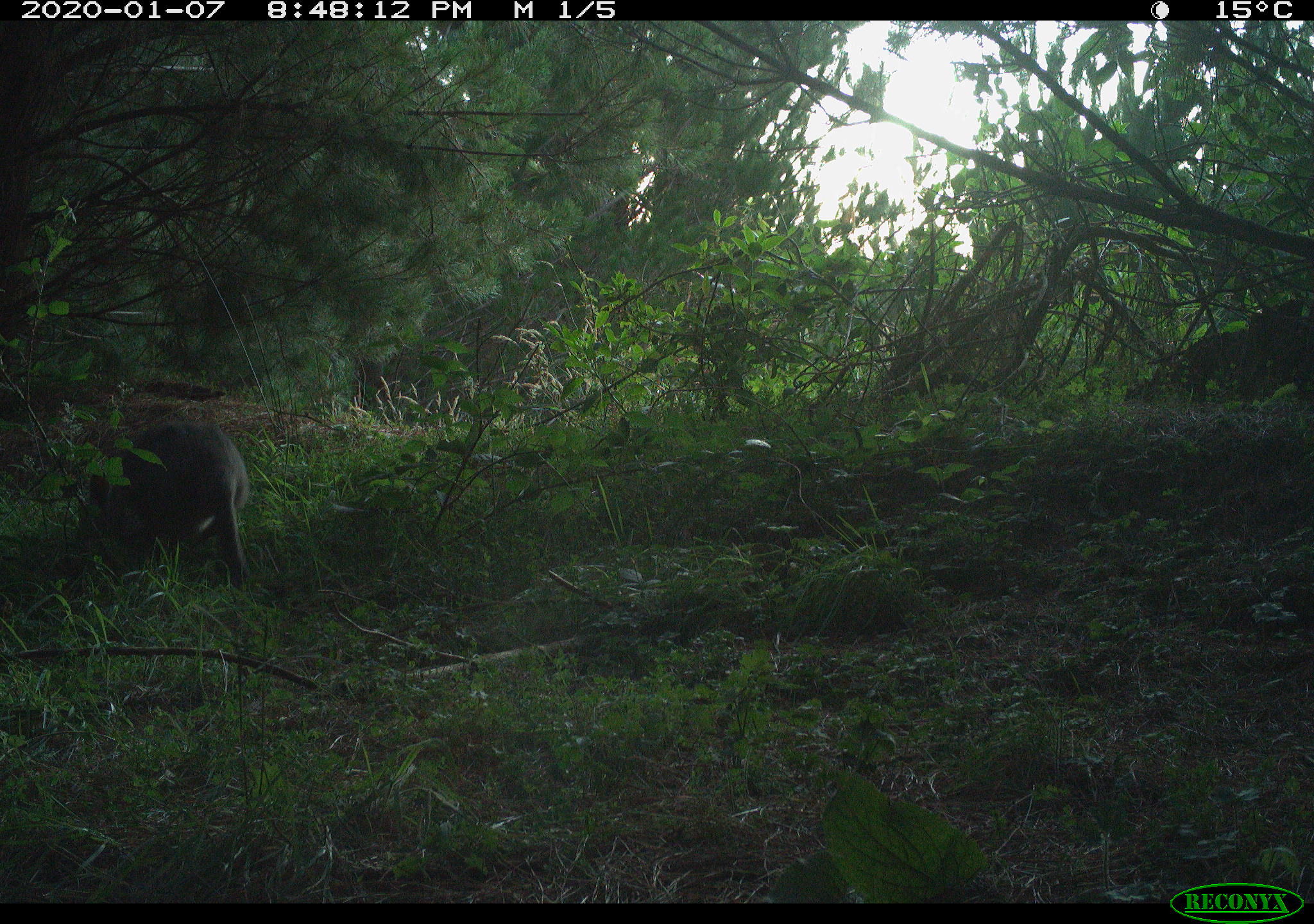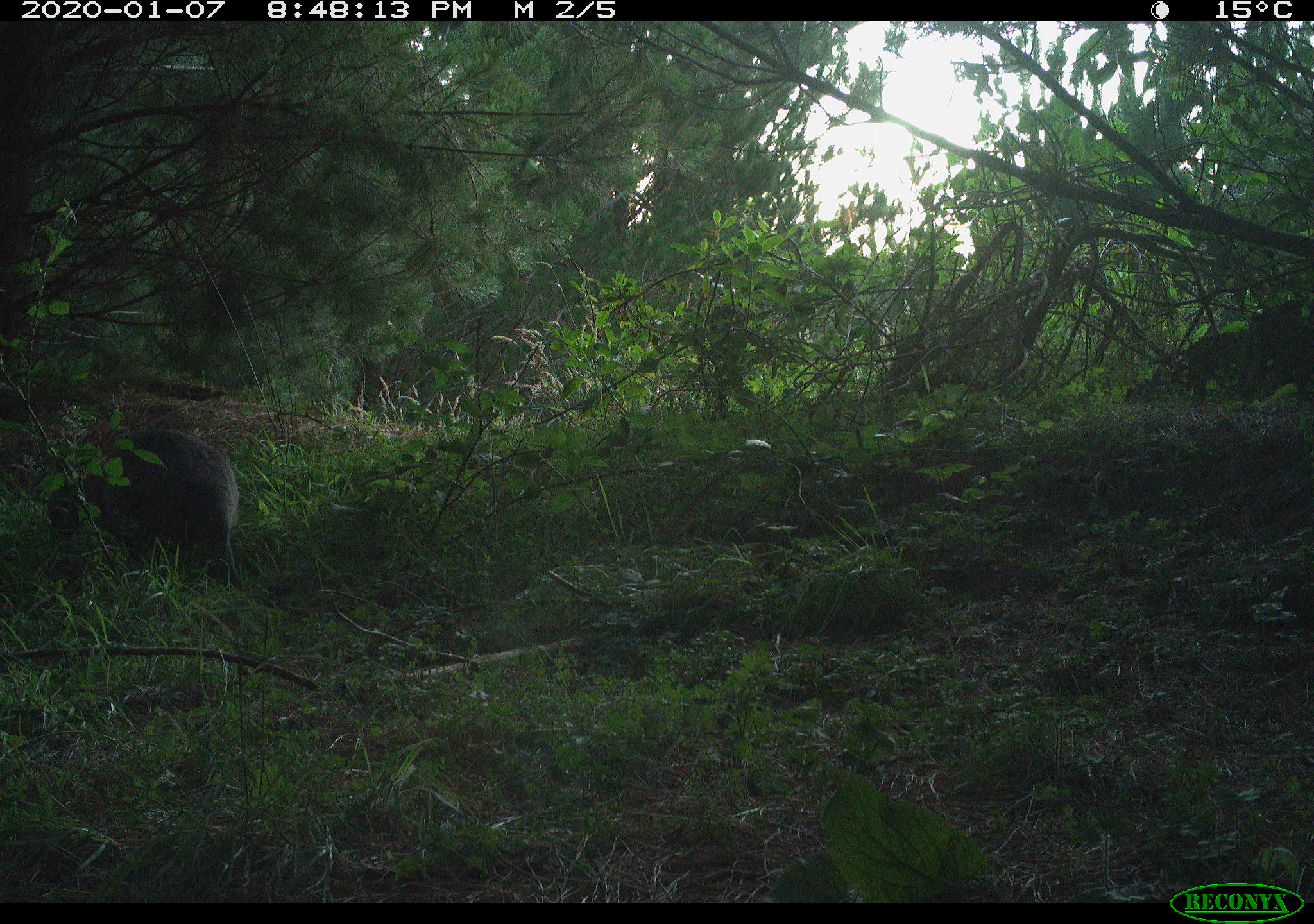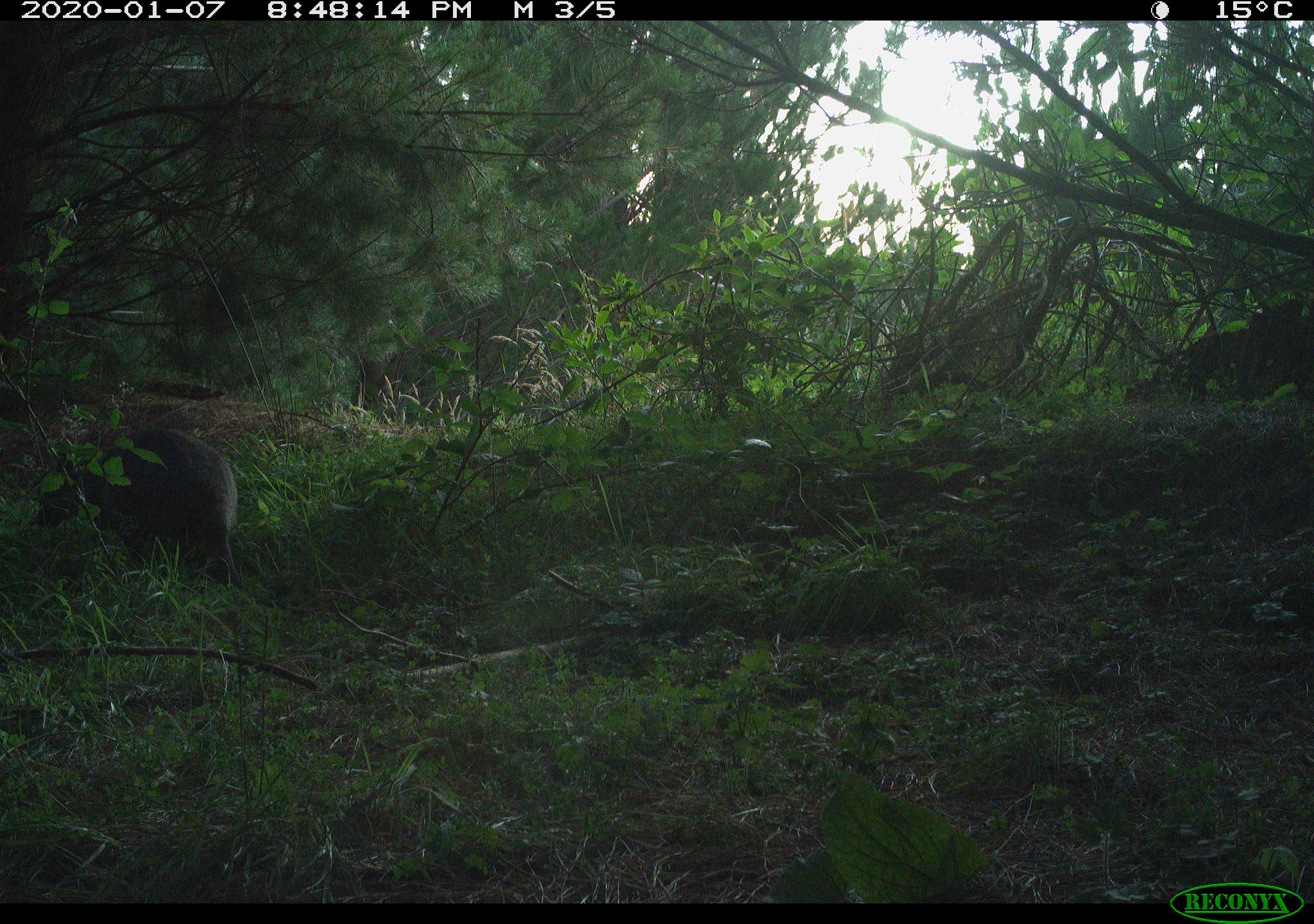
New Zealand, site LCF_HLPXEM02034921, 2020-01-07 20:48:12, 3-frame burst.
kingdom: Animalia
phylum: Chordata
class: Mammalia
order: Diprotodontia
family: Macropodidae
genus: Notamacropus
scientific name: Notamacropus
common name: wallaby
Wallaby (Notamacropus).